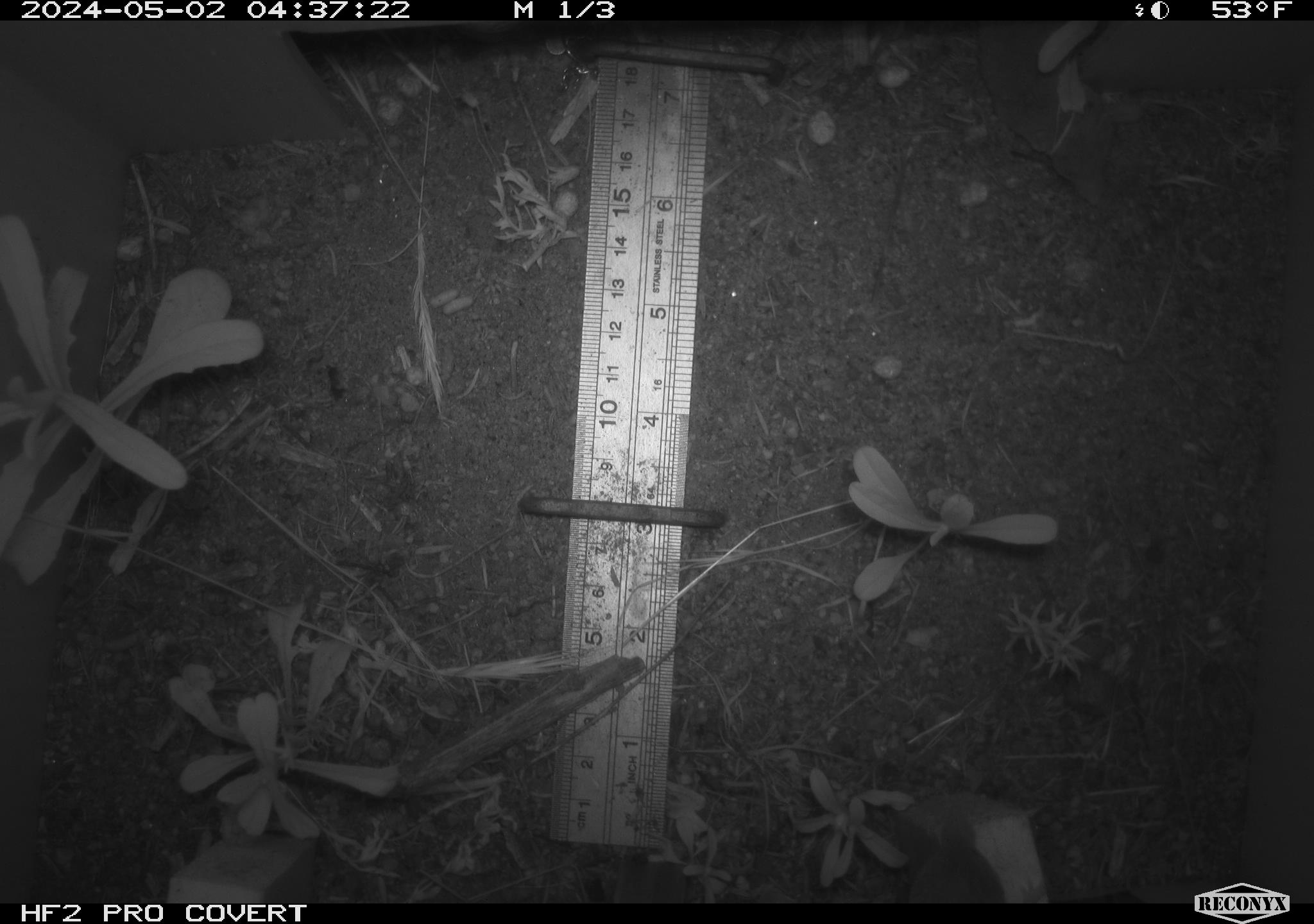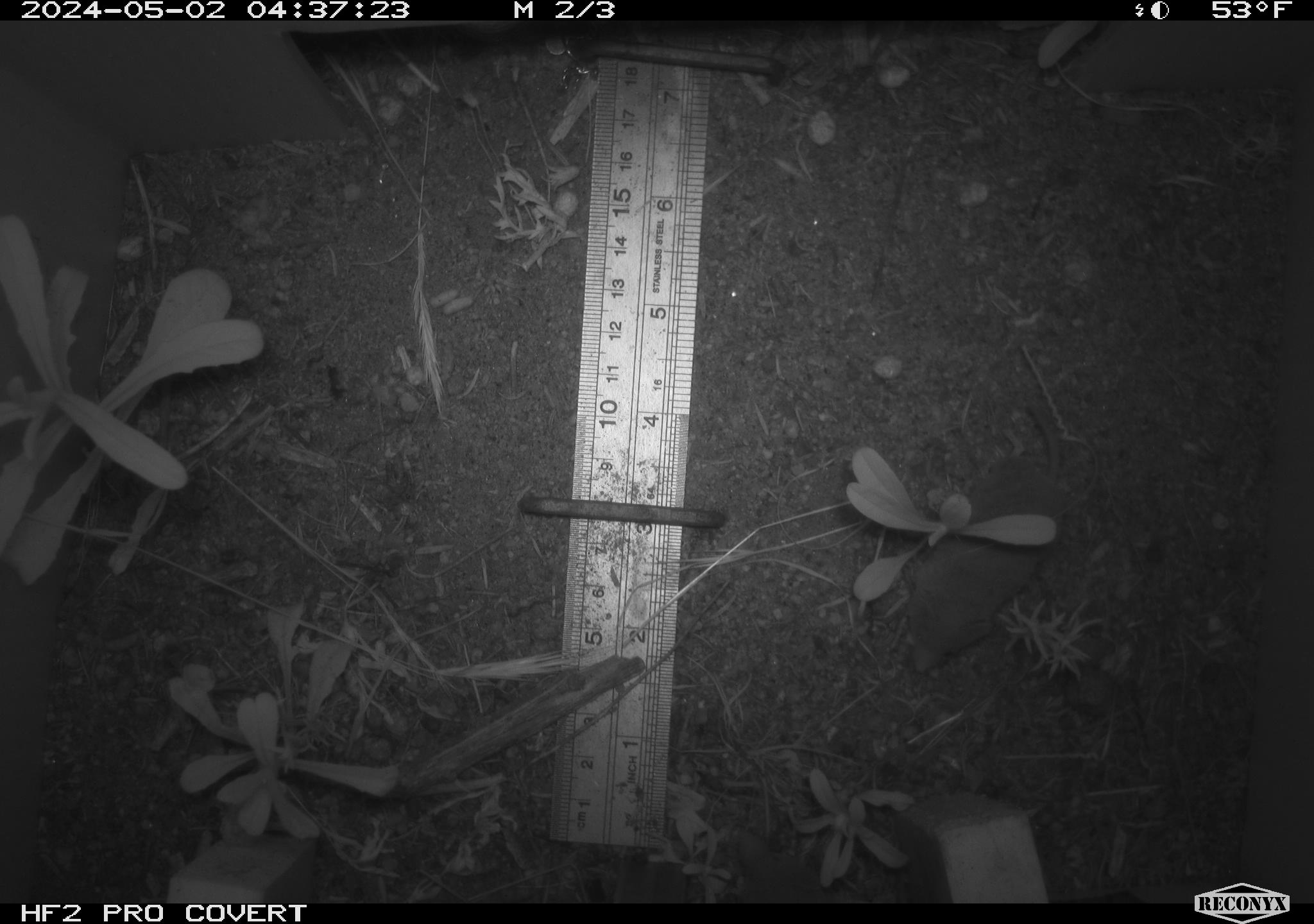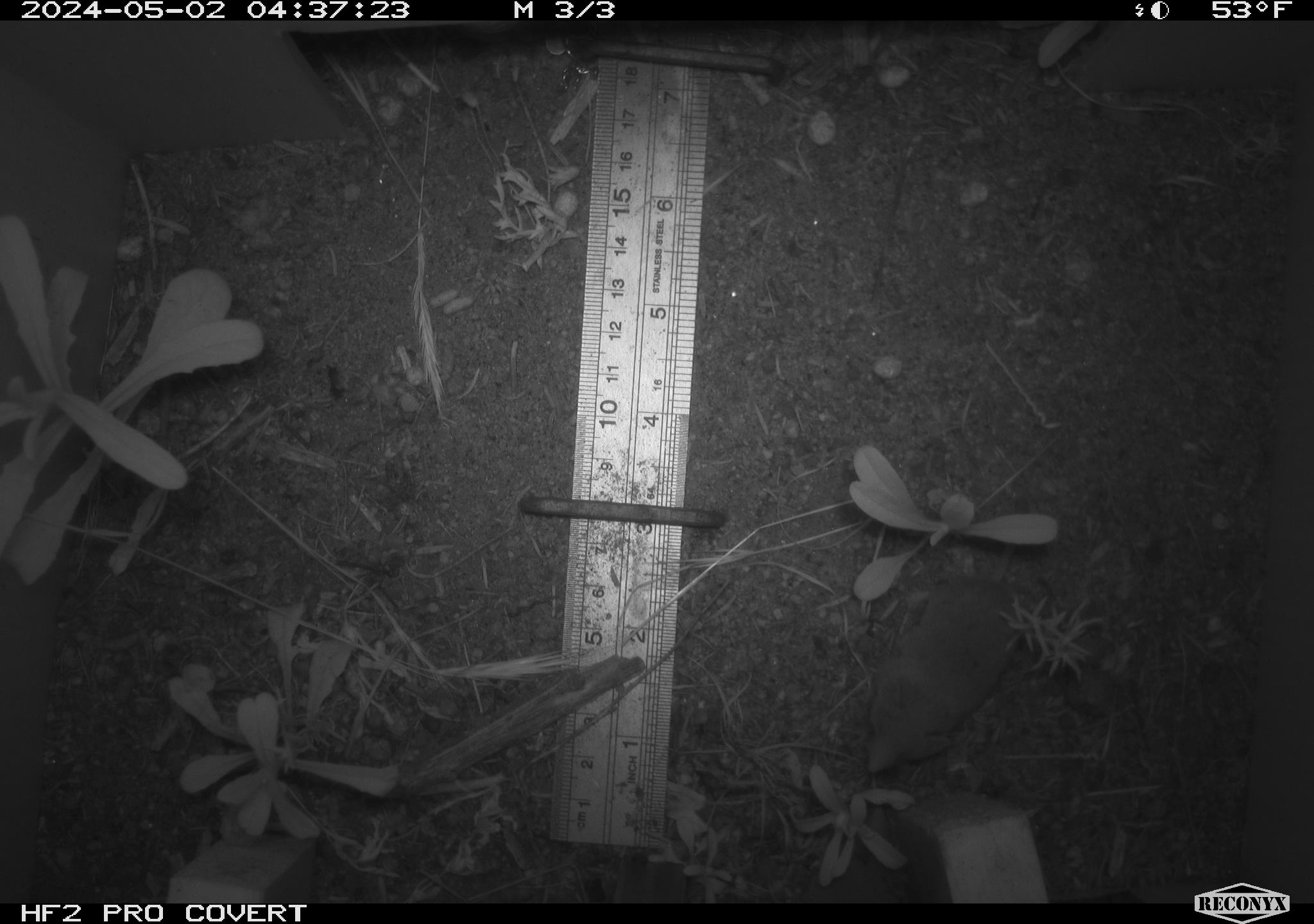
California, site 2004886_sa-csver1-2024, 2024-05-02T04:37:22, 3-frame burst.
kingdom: Animalia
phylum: Chordata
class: Mammalia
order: Rodentia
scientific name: Rodentia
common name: rodent